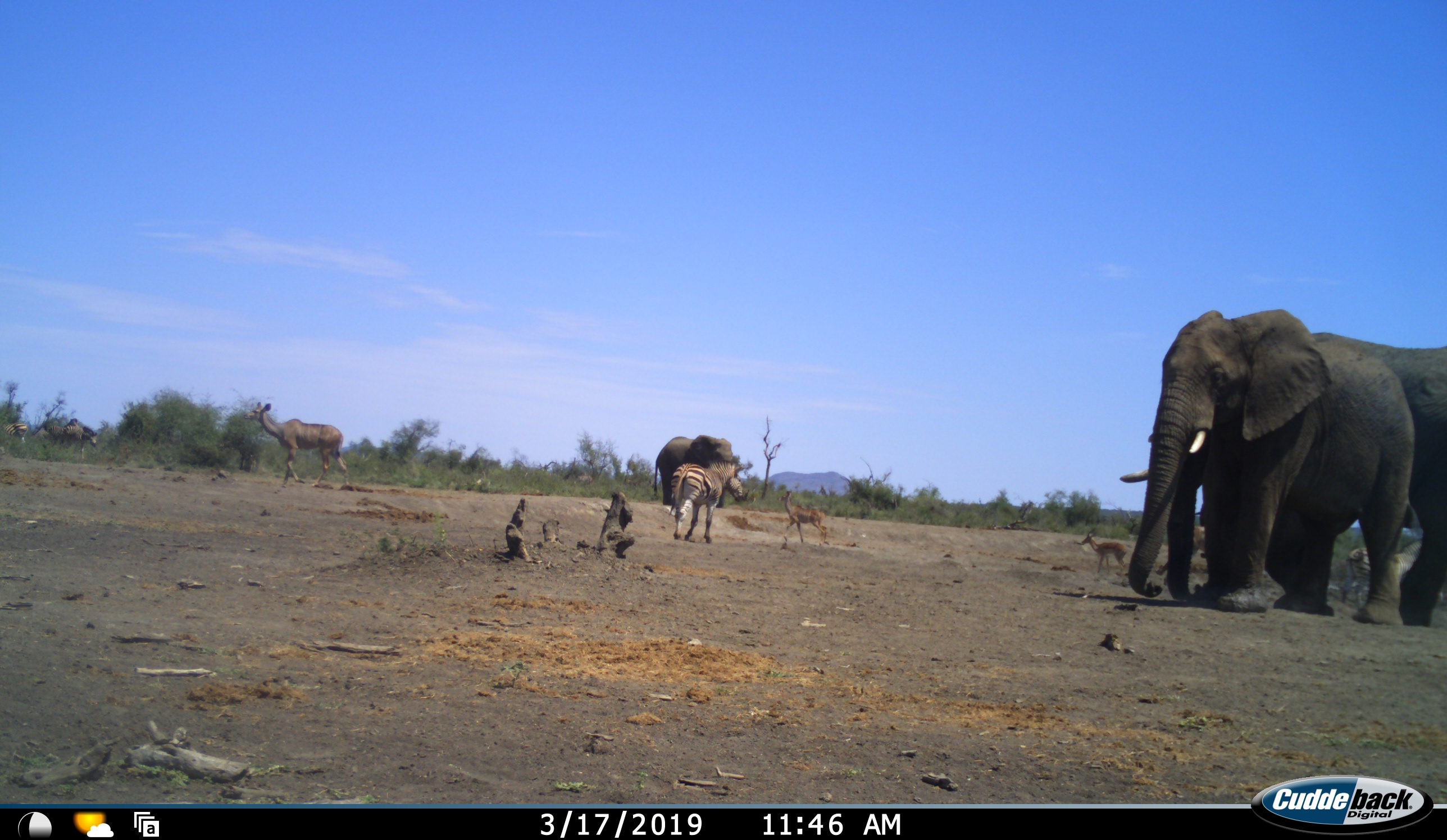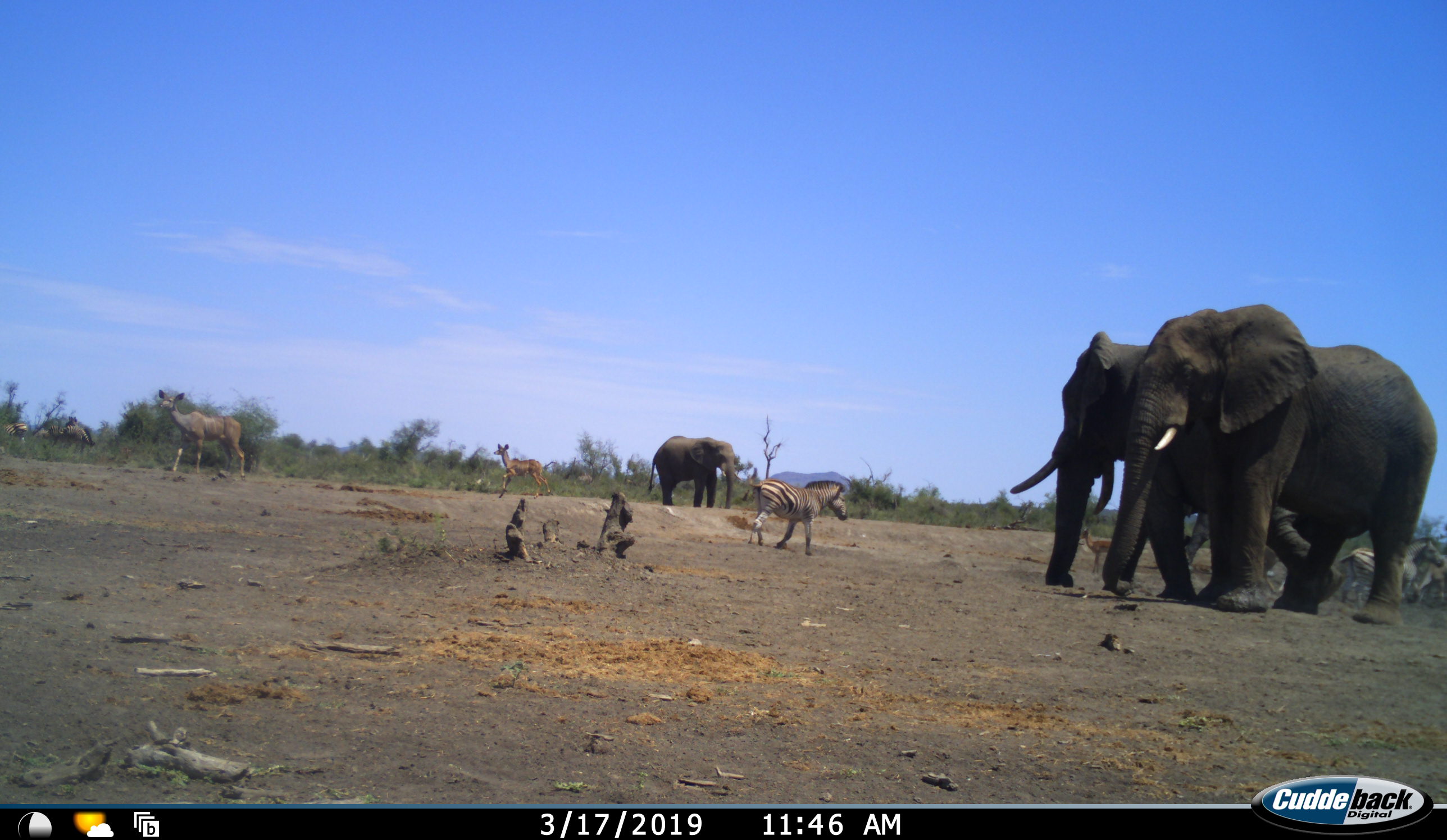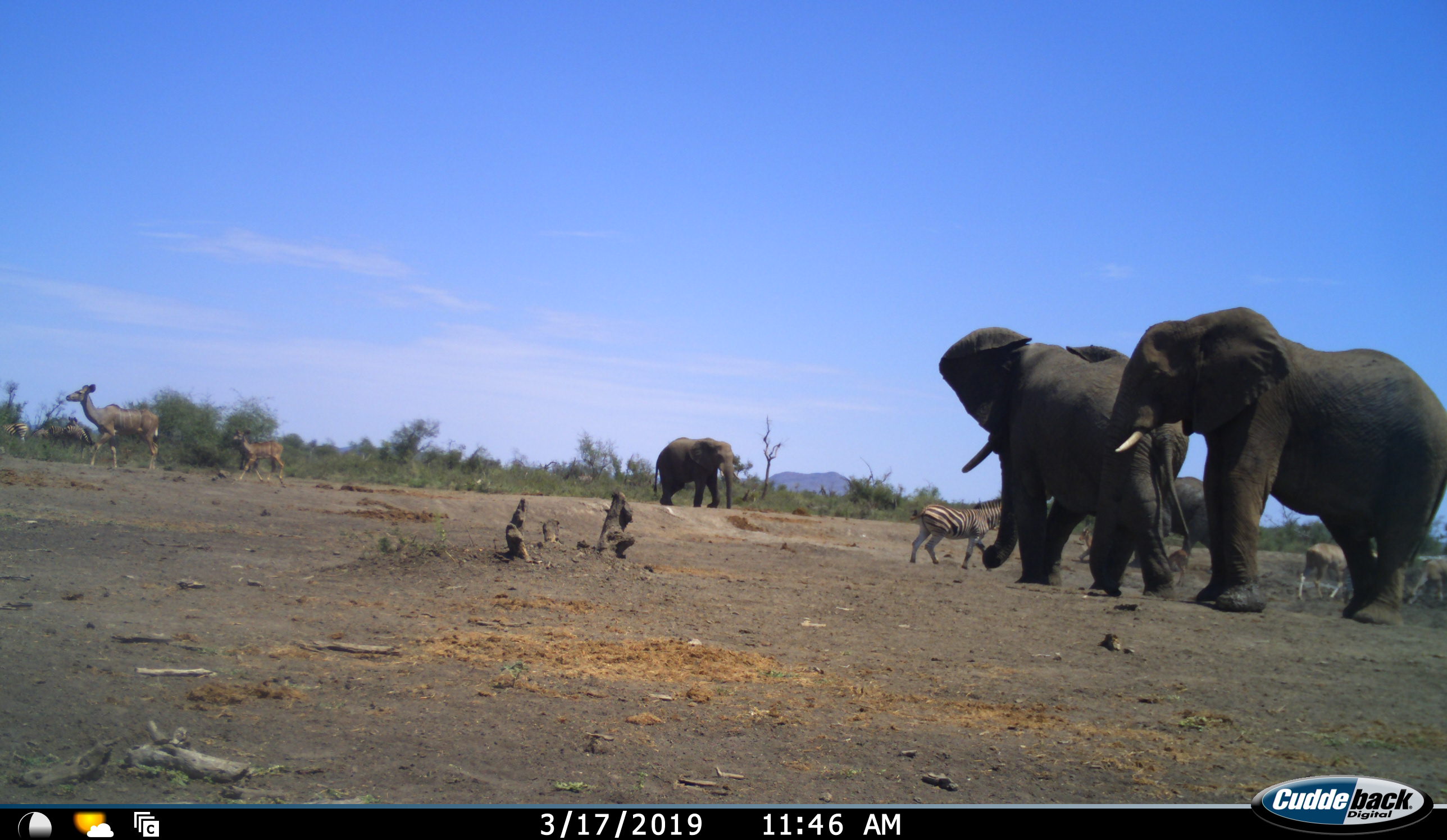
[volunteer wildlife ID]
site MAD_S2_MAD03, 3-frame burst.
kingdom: Animalia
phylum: Chordata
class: Mammalia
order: Proboscidea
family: Elephantidae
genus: Loxodonta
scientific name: Loxodonta africana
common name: african bush elephant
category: elephant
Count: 4.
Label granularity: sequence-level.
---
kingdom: Animalia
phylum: Chordata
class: Mammalia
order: Perissodactyla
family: Equidae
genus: Equus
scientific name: Equus quagga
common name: plains zebra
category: zebraplains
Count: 4.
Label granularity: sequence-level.